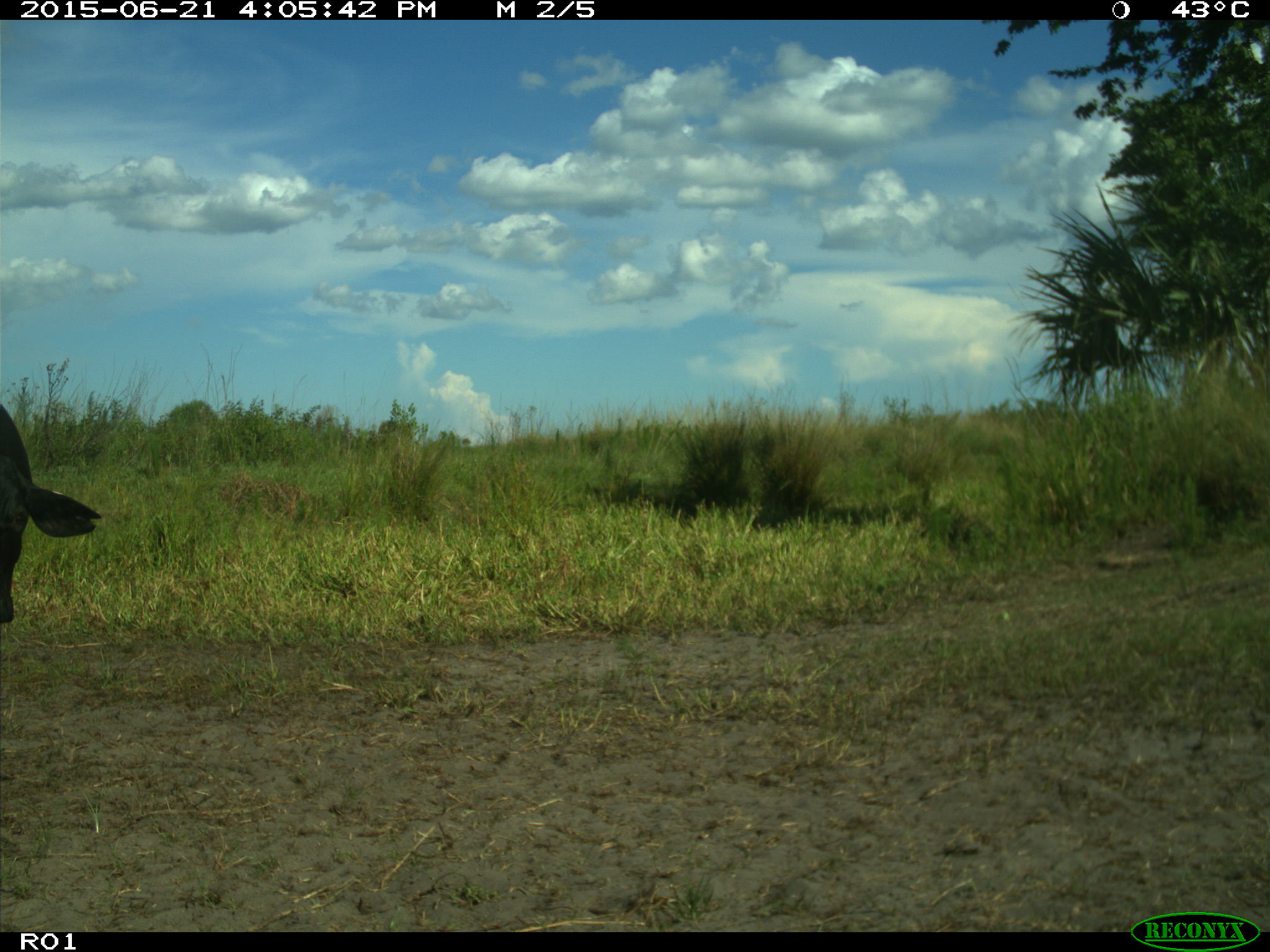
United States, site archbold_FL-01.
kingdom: Animalia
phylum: Chordata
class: Mammalia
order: Artiodactyla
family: Bovidae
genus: Bos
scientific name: Bos taurus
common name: domestic cow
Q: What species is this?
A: Bos taurus (domestic cow).